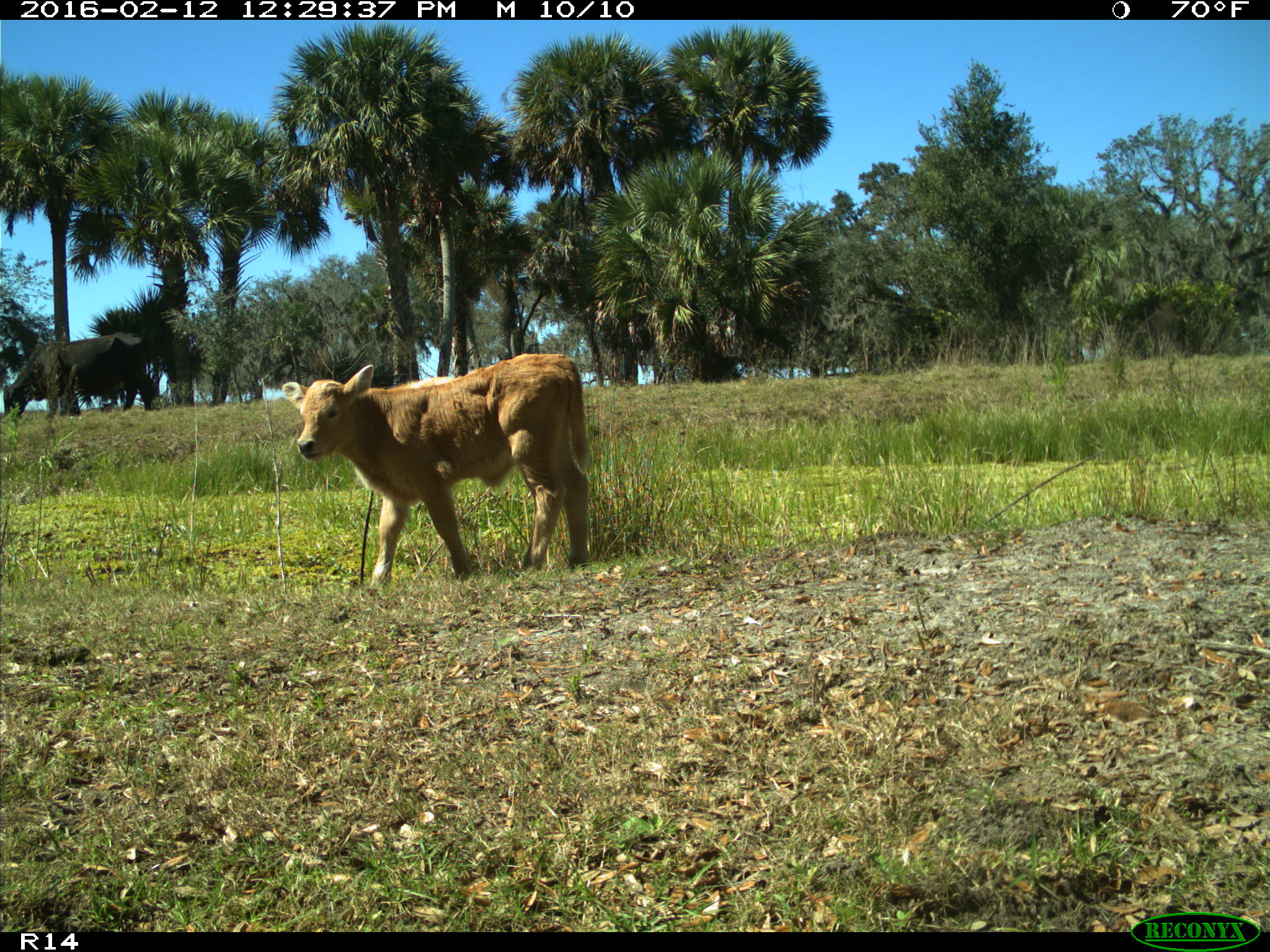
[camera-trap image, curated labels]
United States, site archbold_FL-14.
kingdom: Animalia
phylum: Chordata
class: Mammalia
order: Artiodactyla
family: Bovidae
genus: Bos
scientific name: Bos taurus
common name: domestic cow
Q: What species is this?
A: Bos taurus (domestic cow).